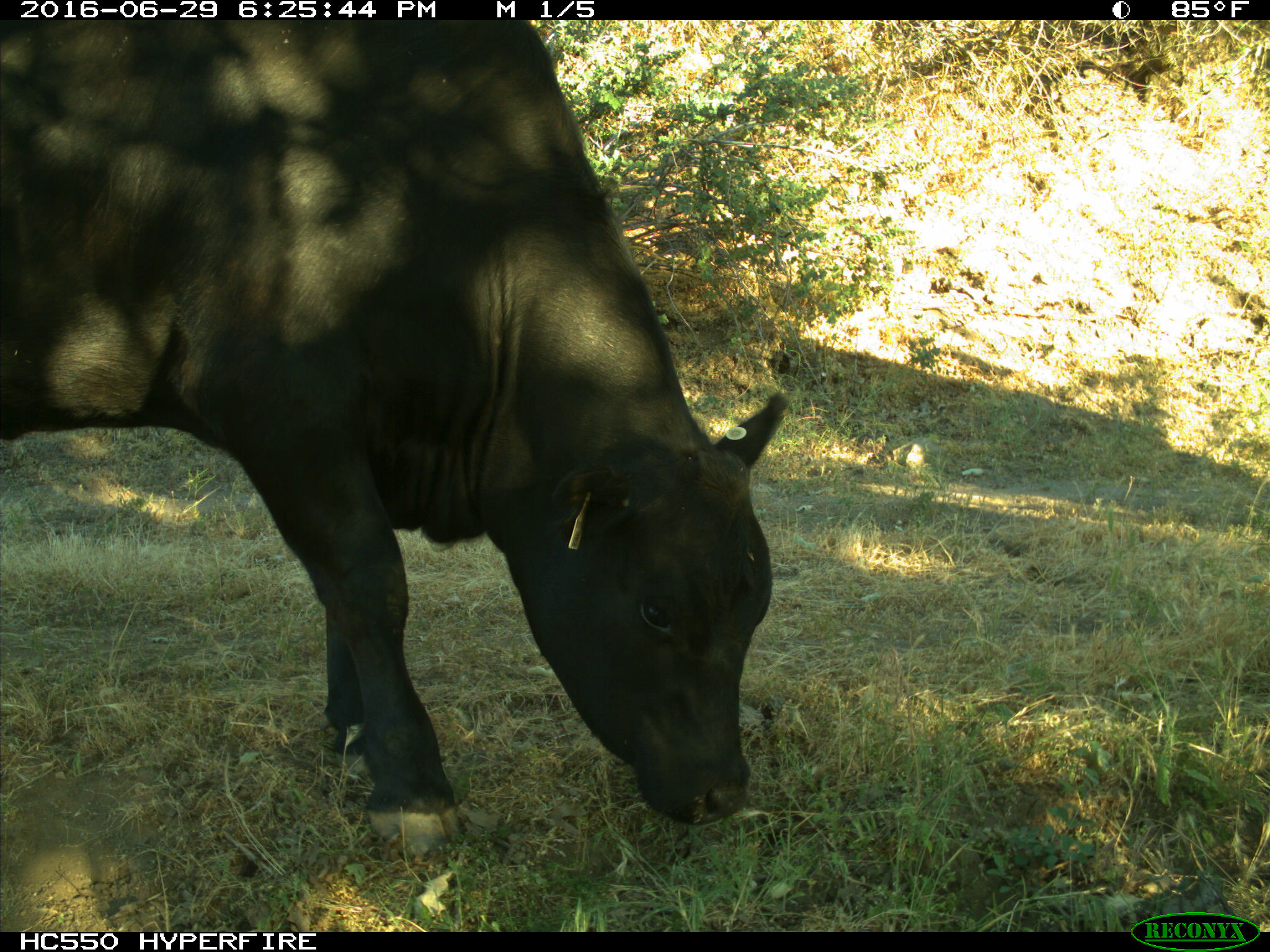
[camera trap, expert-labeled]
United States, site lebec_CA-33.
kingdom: Animalia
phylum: Chordata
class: Mammalia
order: Artiodactyla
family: Bovidae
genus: Bos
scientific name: Bos taurus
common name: domestic cow